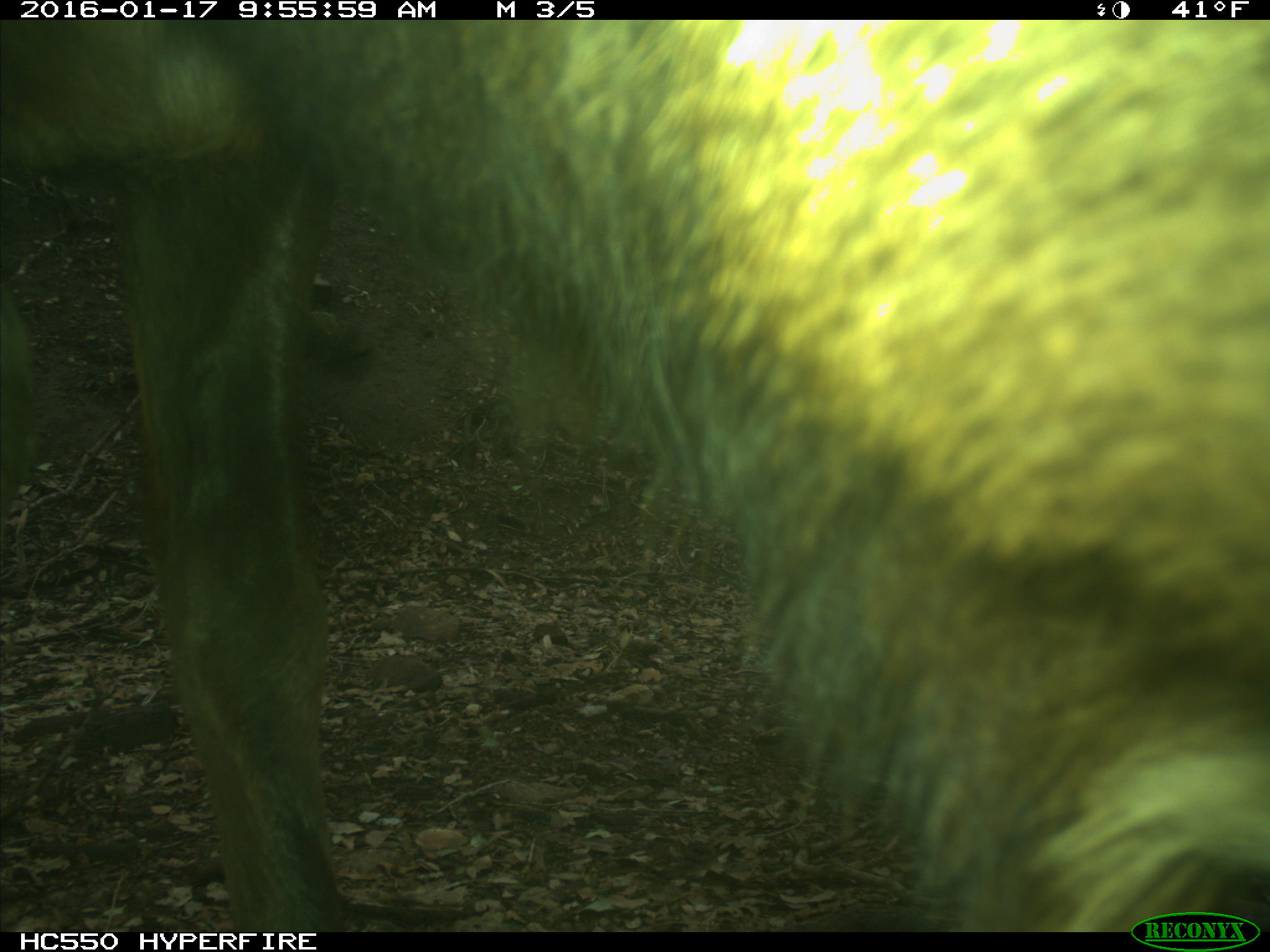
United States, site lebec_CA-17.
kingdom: Animalia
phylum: Chordata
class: Mammalia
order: Artiodactyla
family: Cervidae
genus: Cervus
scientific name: Cervus canadensis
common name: elk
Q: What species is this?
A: Cervus canadensis (elk).